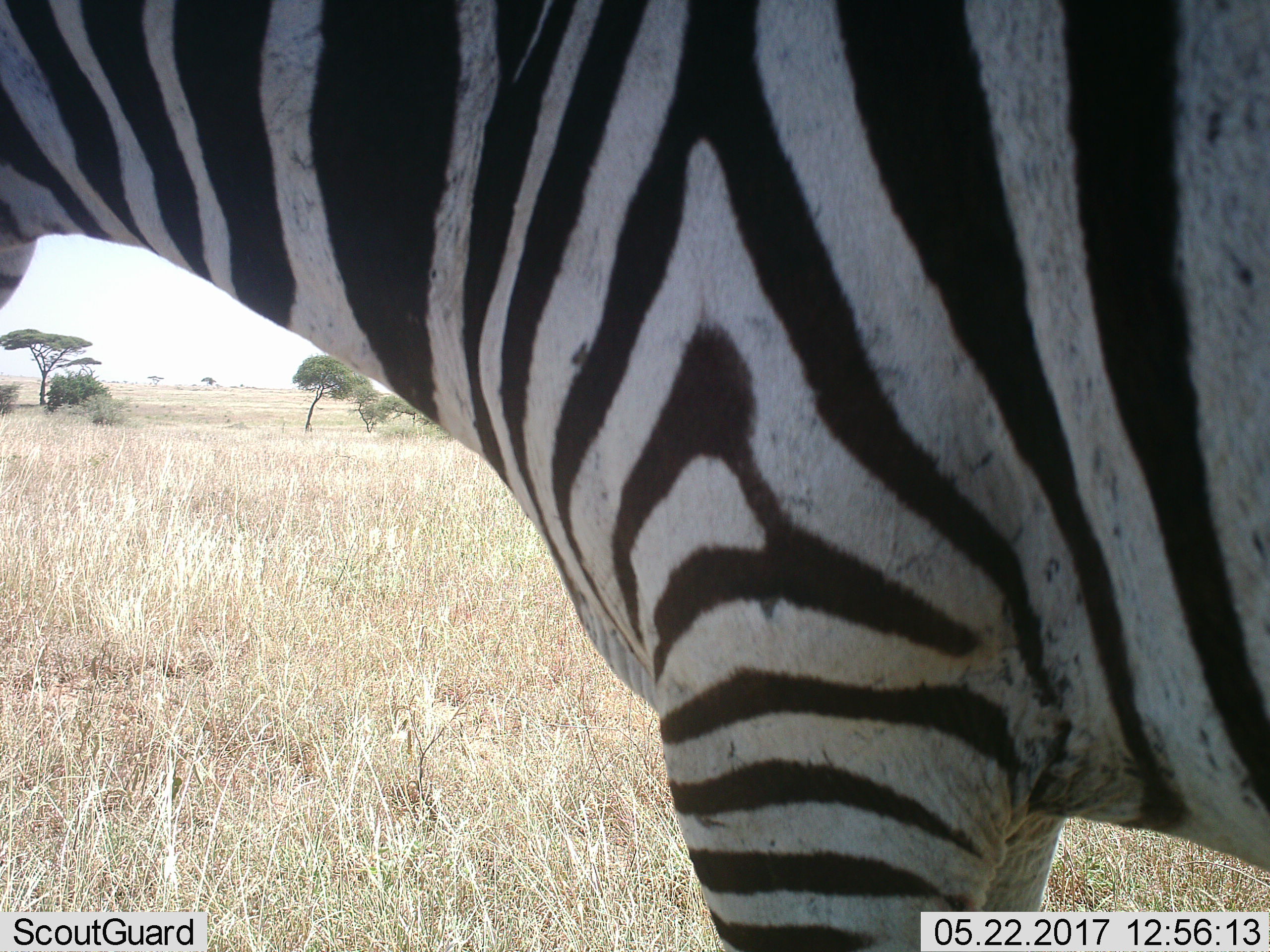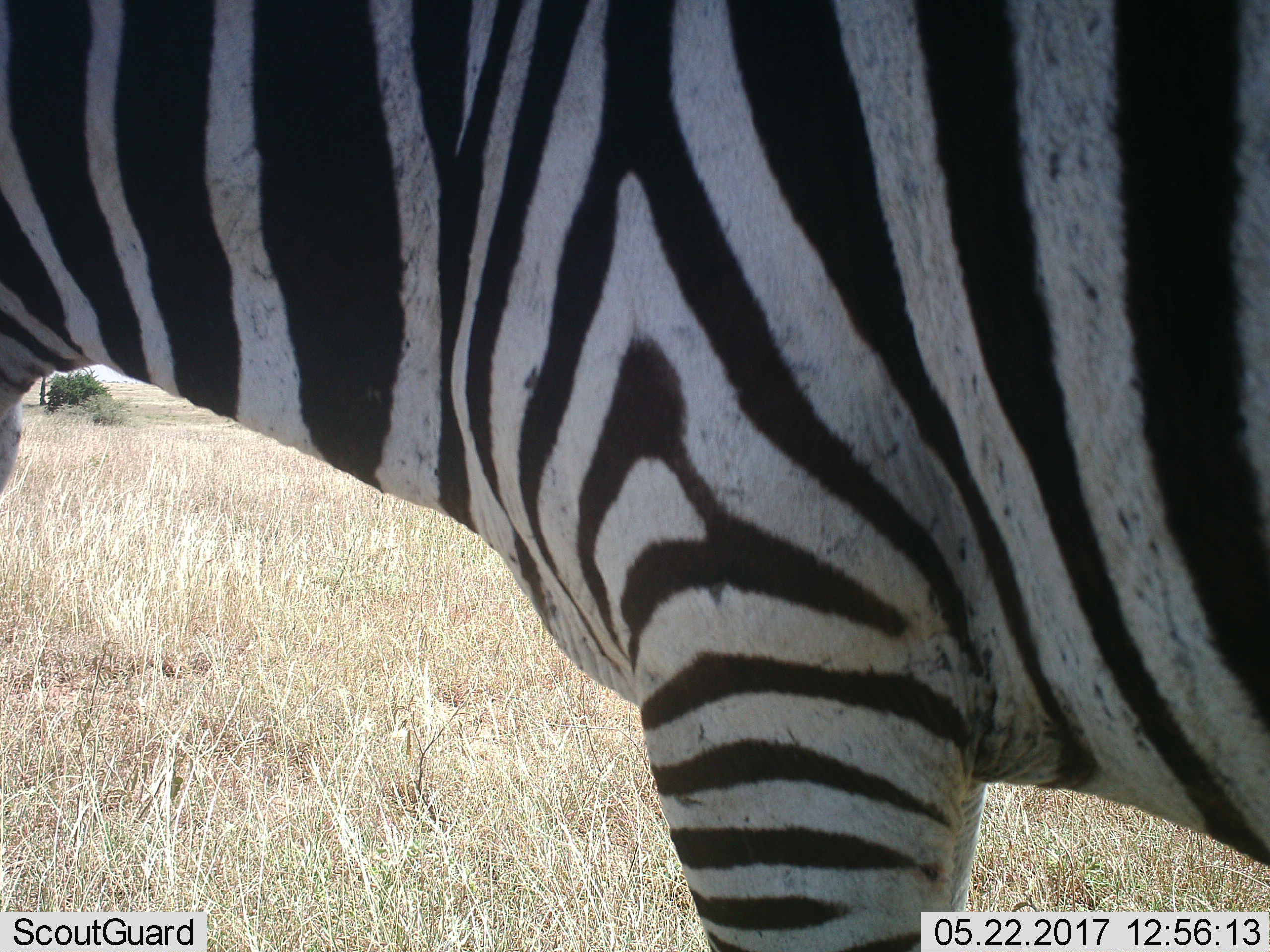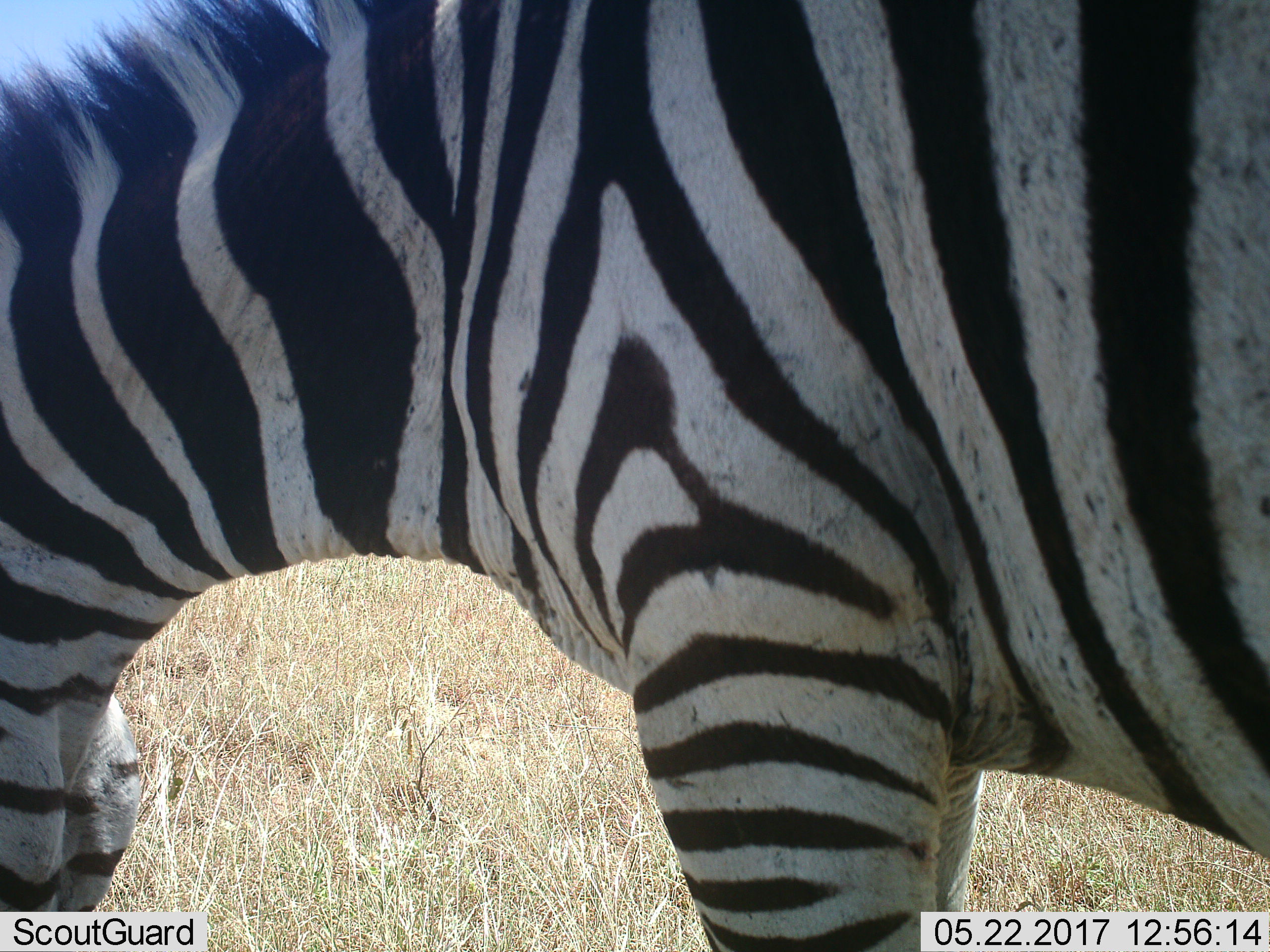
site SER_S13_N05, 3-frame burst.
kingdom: Animalia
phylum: Chordata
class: Mammalia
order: Perissodactyla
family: Equidae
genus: Equus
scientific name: Equus quagga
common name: plains zebra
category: zebraplains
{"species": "zebraplains (plains zebra) (Equus quagga)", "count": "1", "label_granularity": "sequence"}